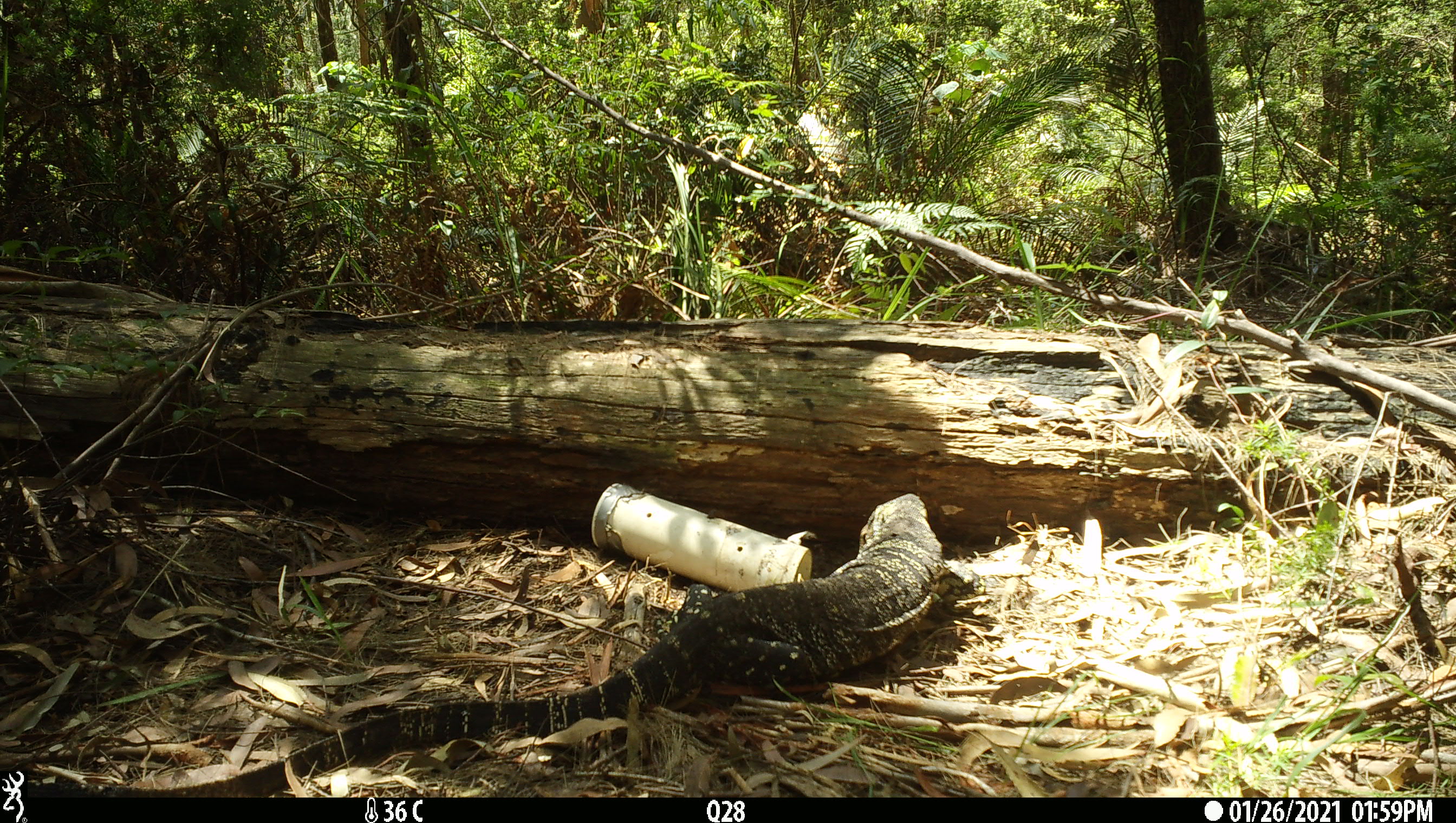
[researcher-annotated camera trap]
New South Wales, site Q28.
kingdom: Animalia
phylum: Chordata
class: Reptilia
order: Squamata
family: Varanidae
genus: Varanus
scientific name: Varanus varius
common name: lace monitor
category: goanna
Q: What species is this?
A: Goanna (lace monitor) (Varanus varius).